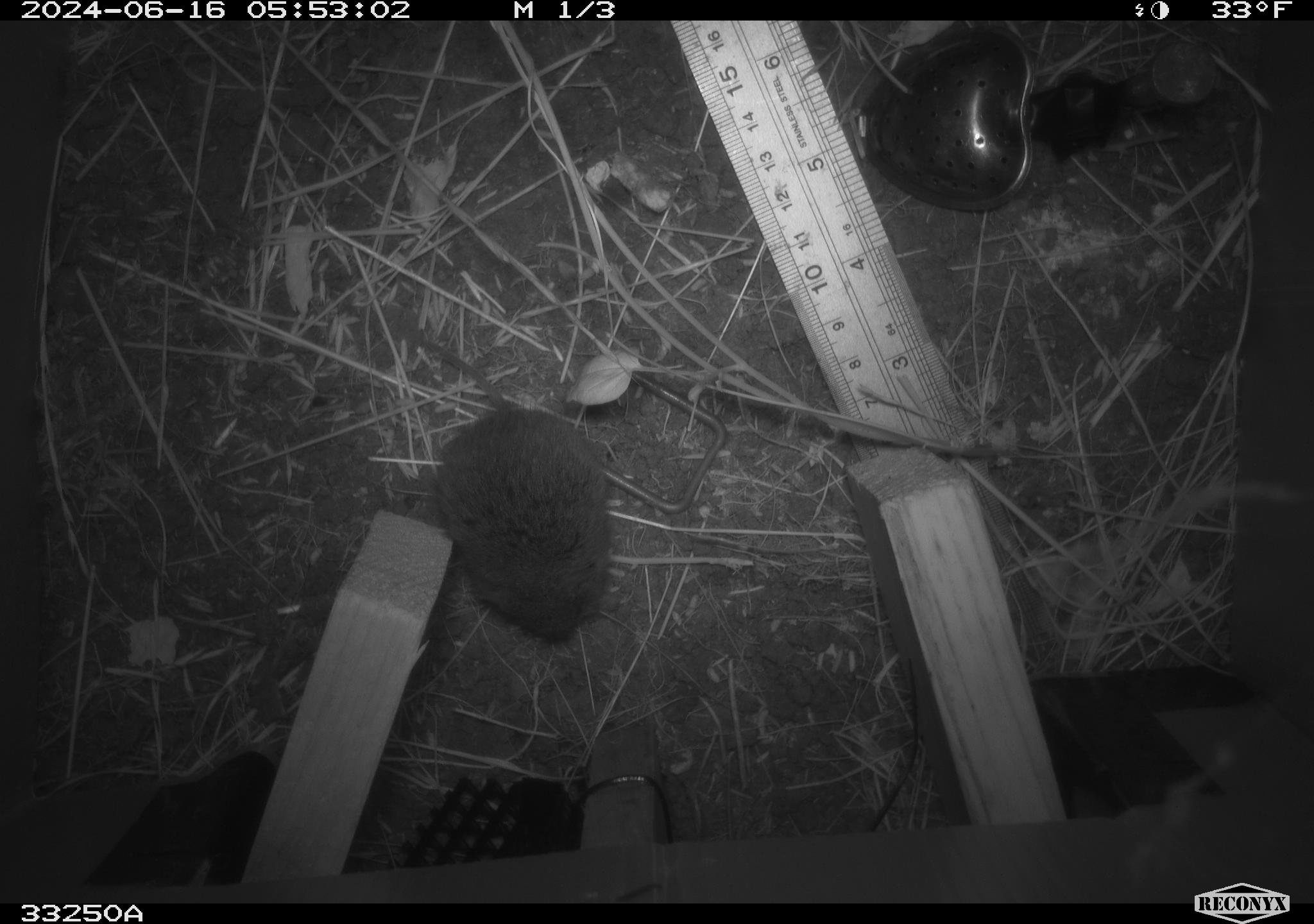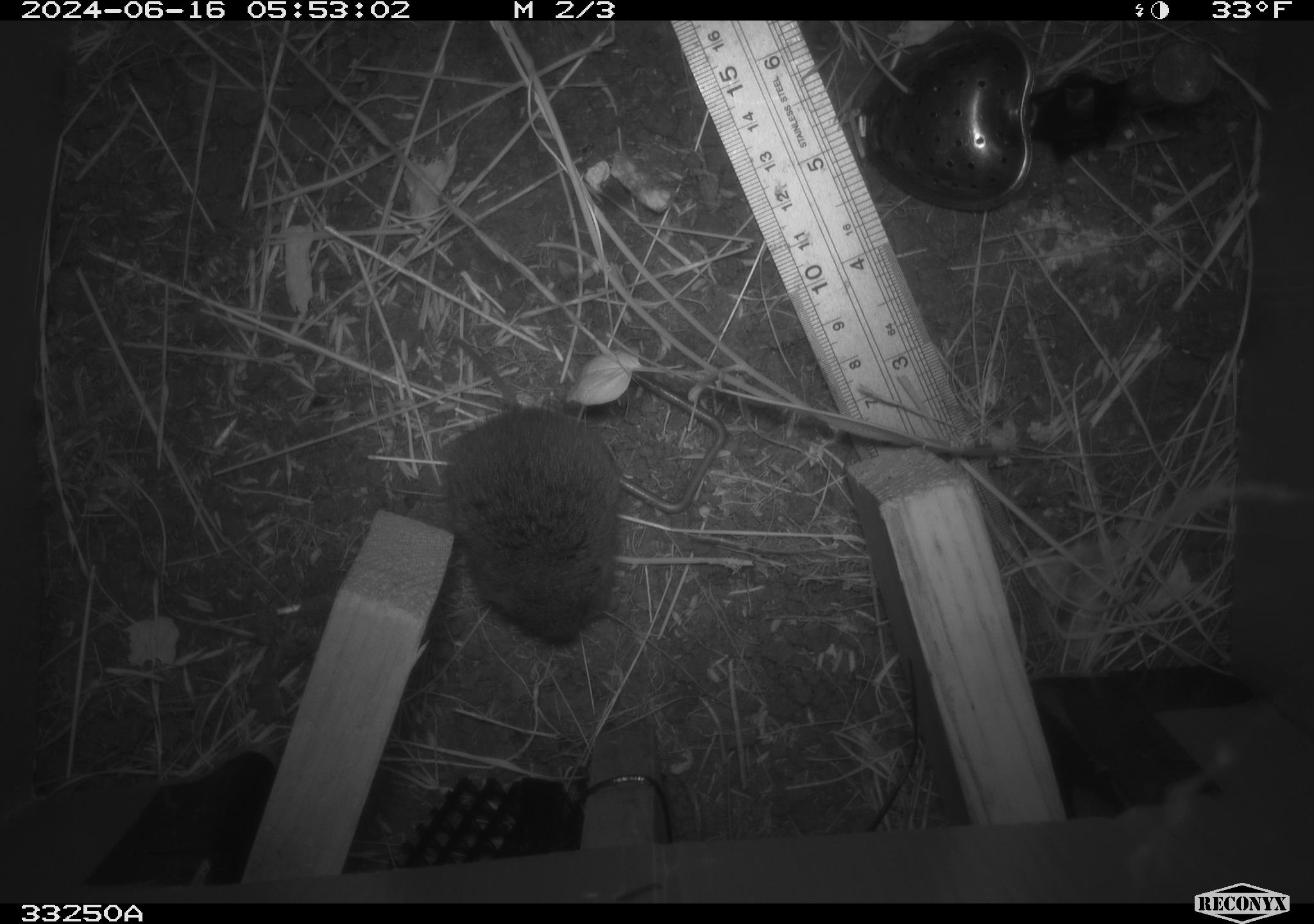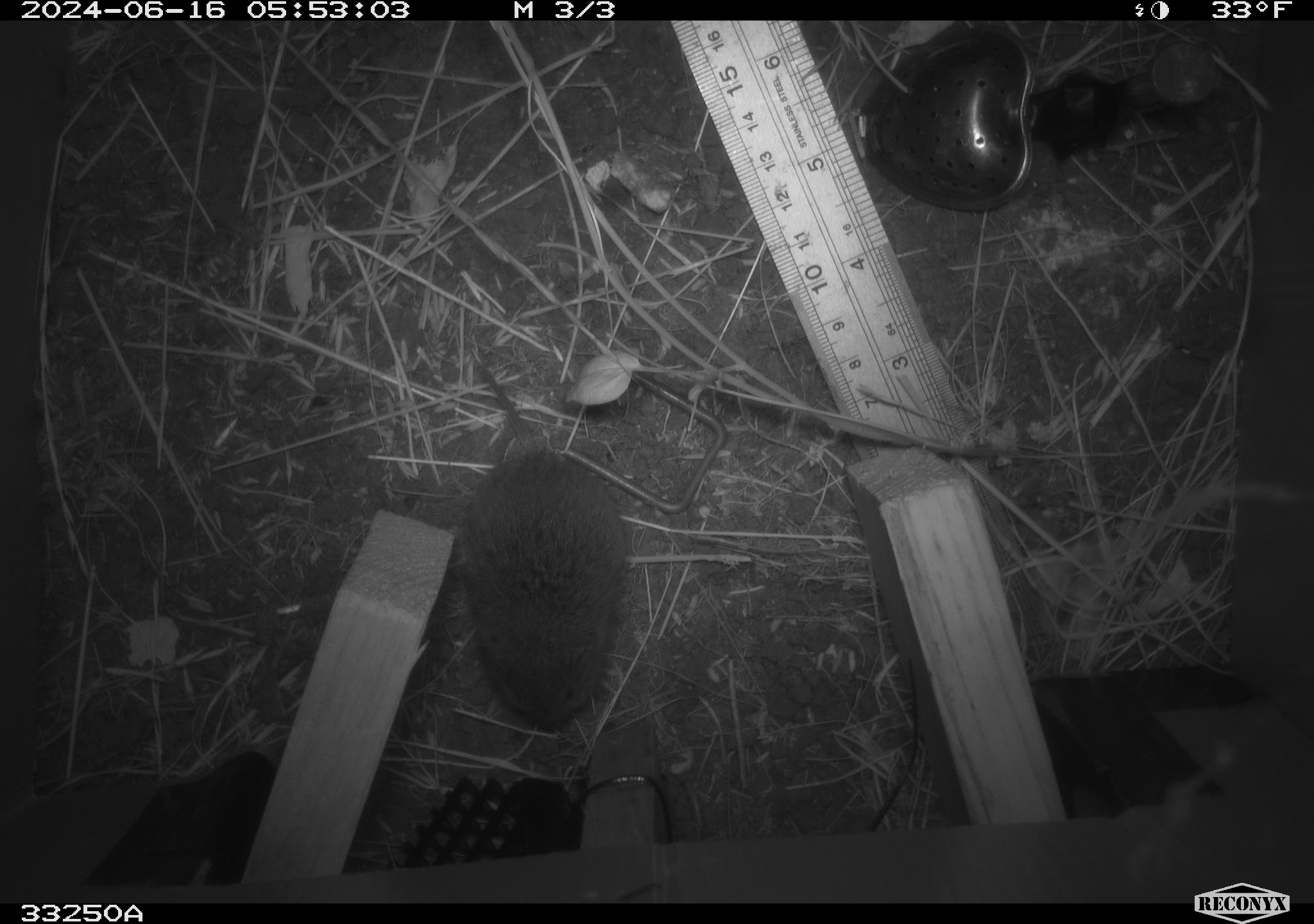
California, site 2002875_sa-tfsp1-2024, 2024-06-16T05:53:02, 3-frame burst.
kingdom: Animalia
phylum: Chordata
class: Mammalia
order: Rodentia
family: Cricetidae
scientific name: Arvicolinae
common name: voles, lemmings, and muskrats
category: arvicolinae subfamily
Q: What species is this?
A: Arvicolinae subfamily (voles, lemmings, and muskrats) (Arvicolinae).